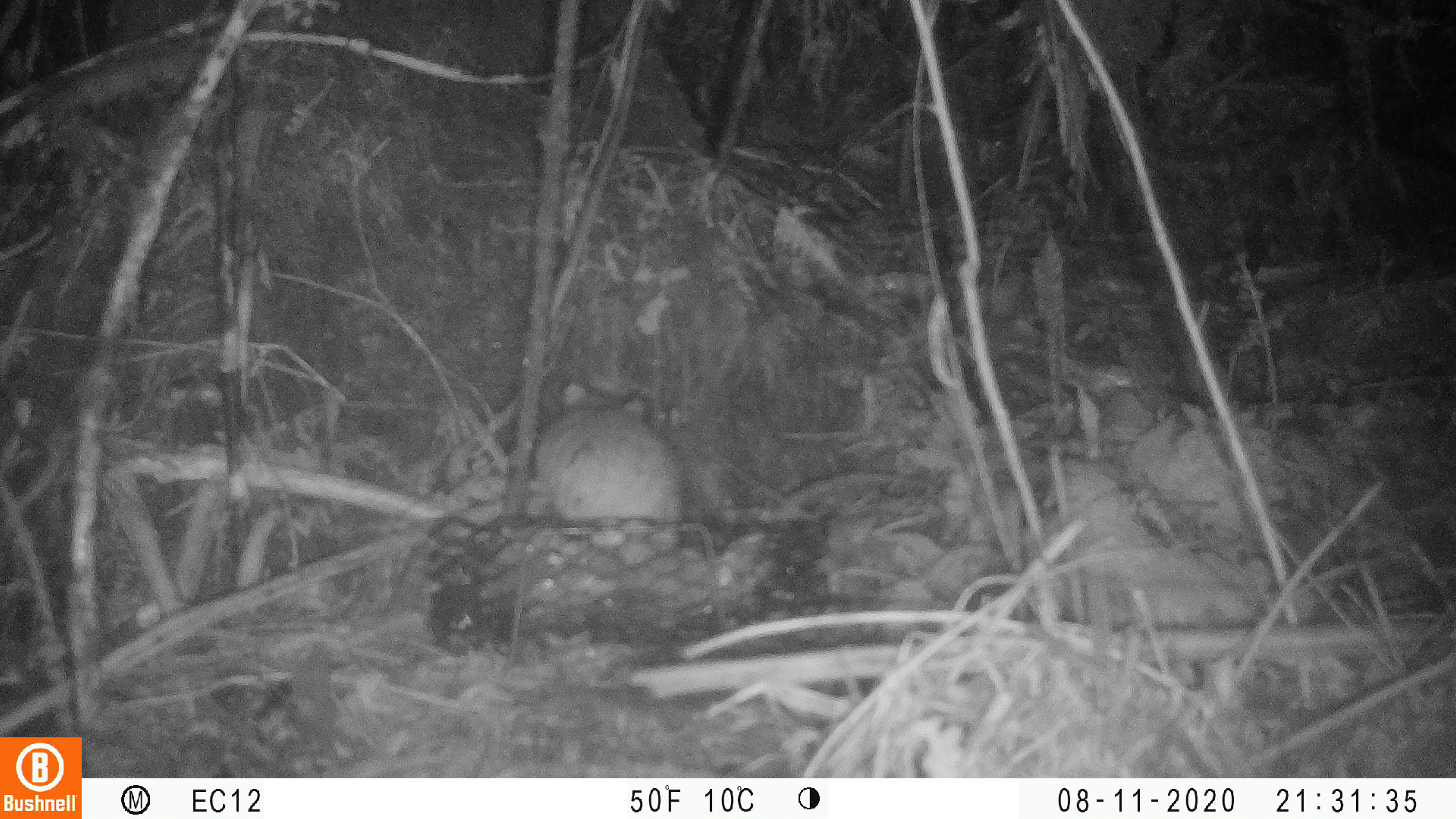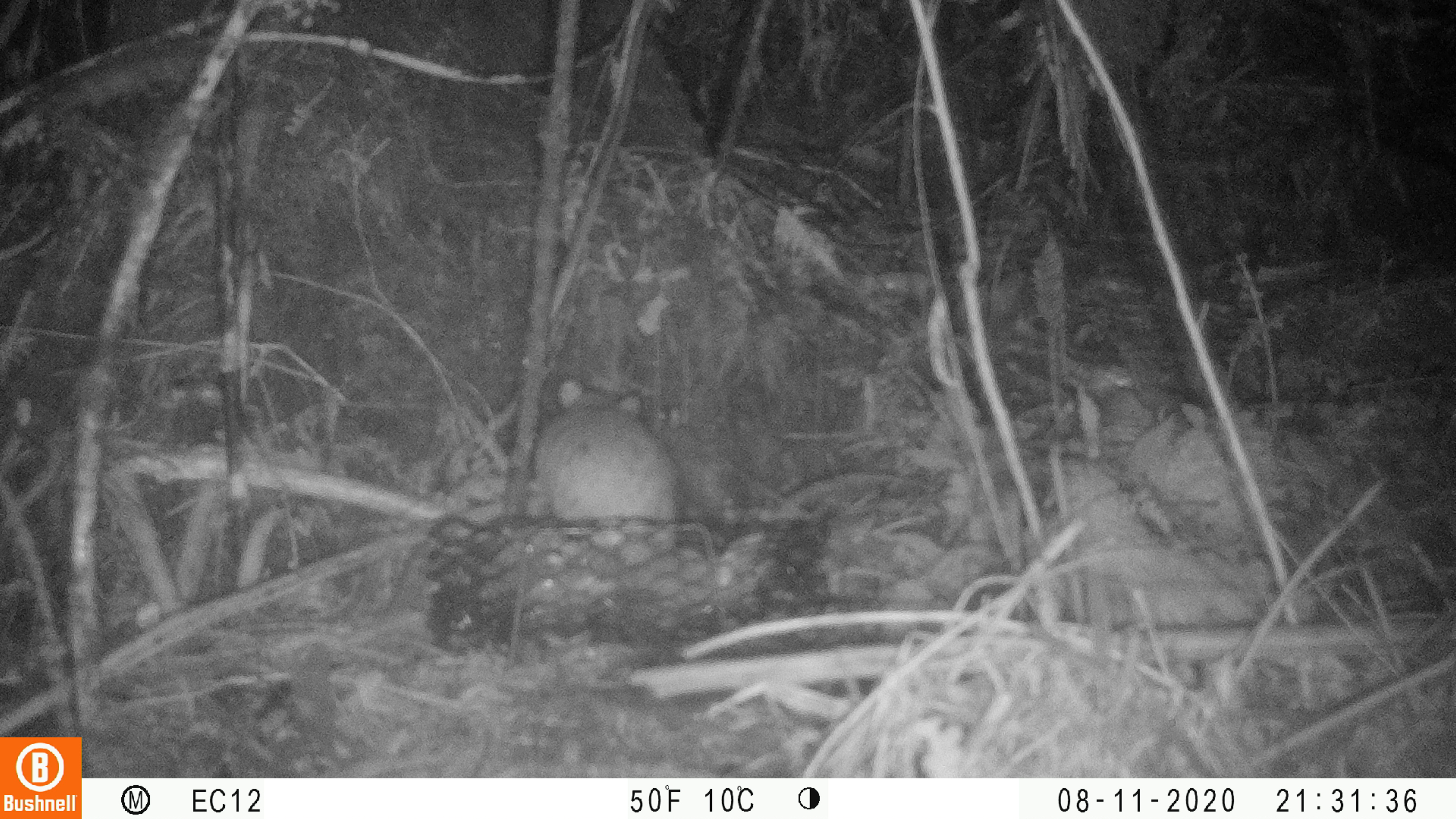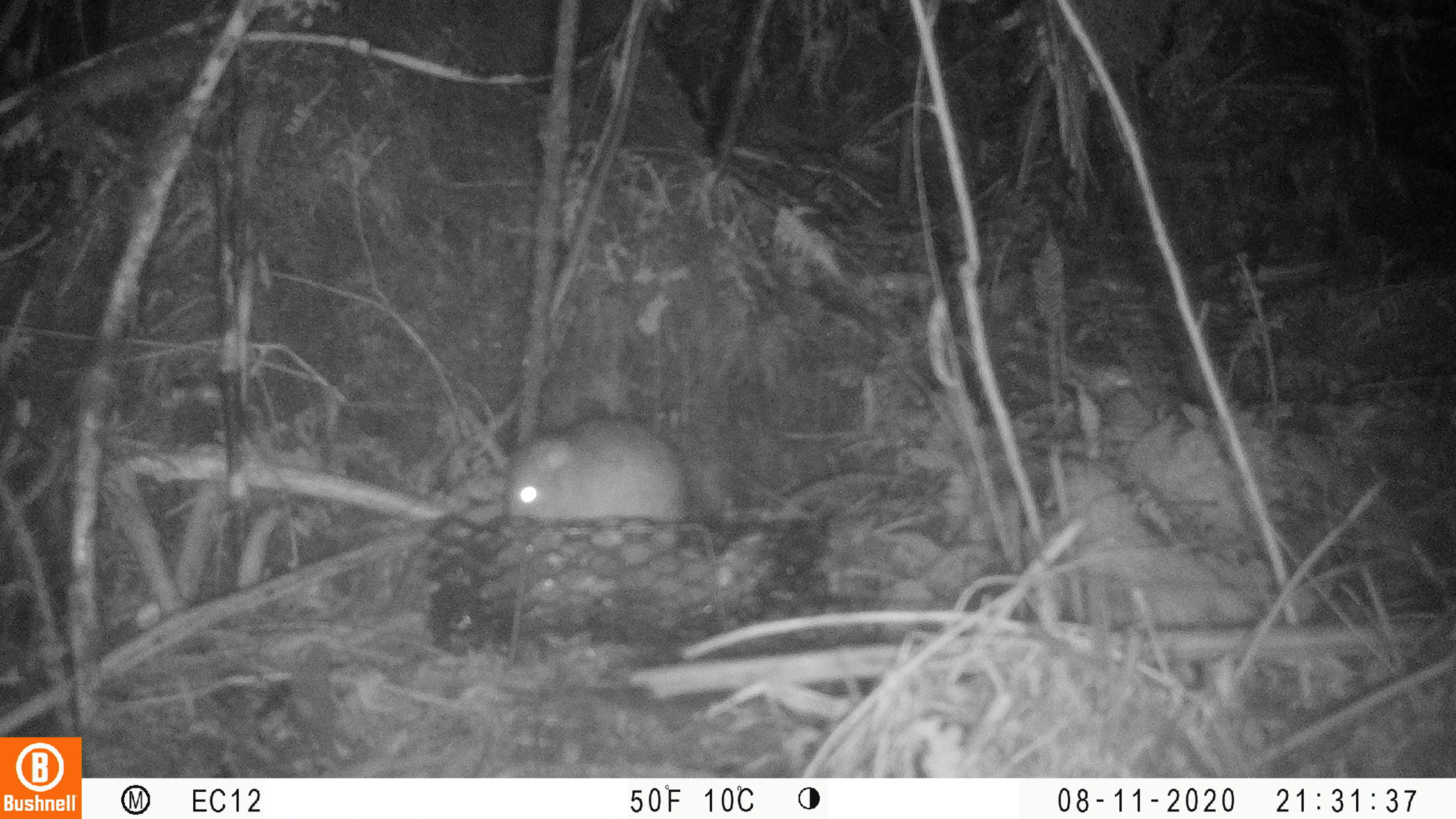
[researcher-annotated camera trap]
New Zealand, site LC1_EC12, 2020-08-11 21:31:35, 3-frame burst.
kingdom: Animalia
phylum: Chordata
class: Mammalia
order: Rodentia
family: Muridae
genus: Rattus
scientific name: Rattus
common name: rat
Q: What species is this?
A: Rat (Rattus).